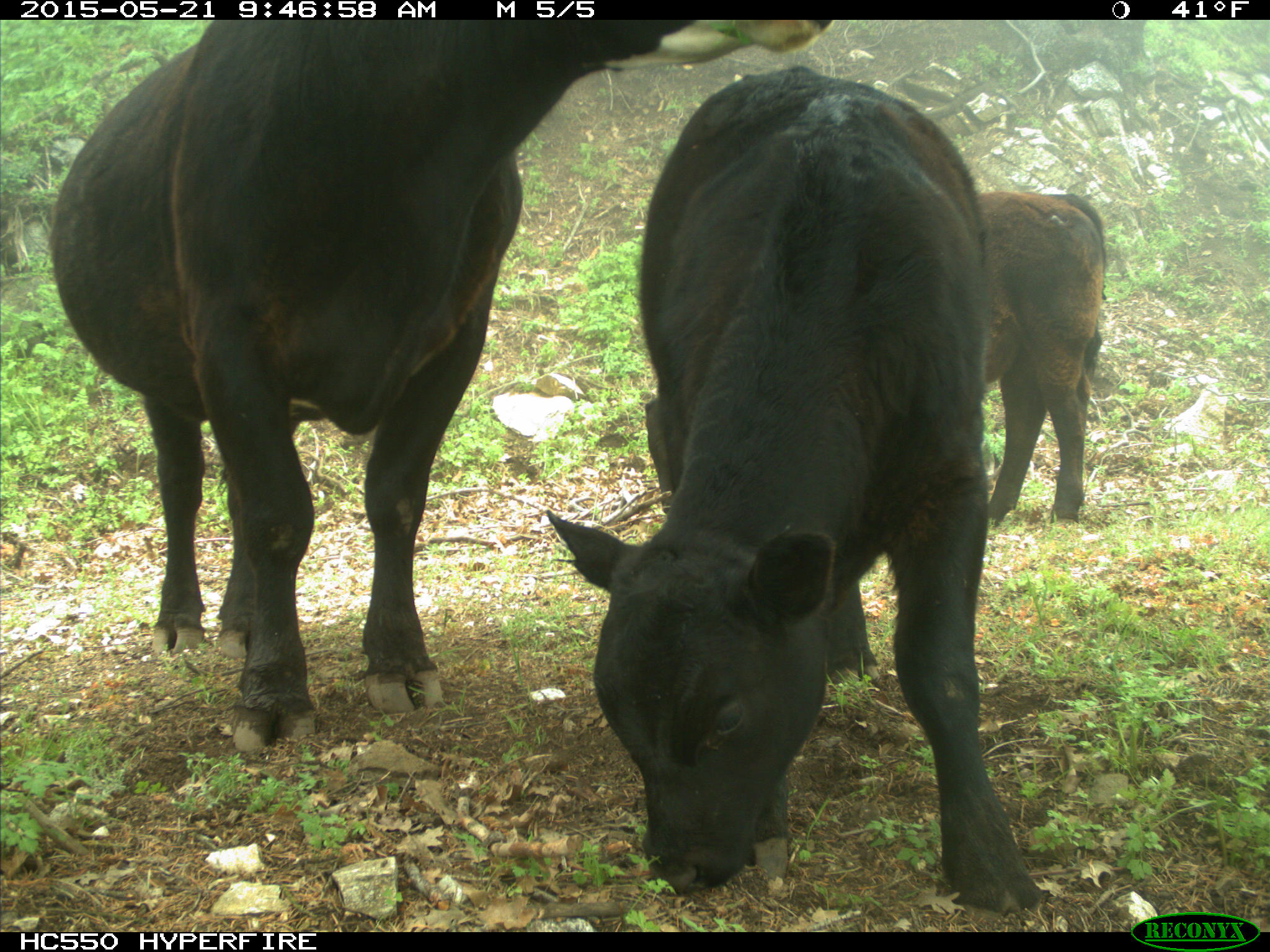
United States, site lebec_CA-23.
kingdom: Animalia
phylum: Chordata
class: Mammalia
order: Artiodactyla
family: Bovidae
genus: Bos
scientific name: Bos taurus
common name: domestic cow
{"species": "Bos taurus (domestic cow)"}